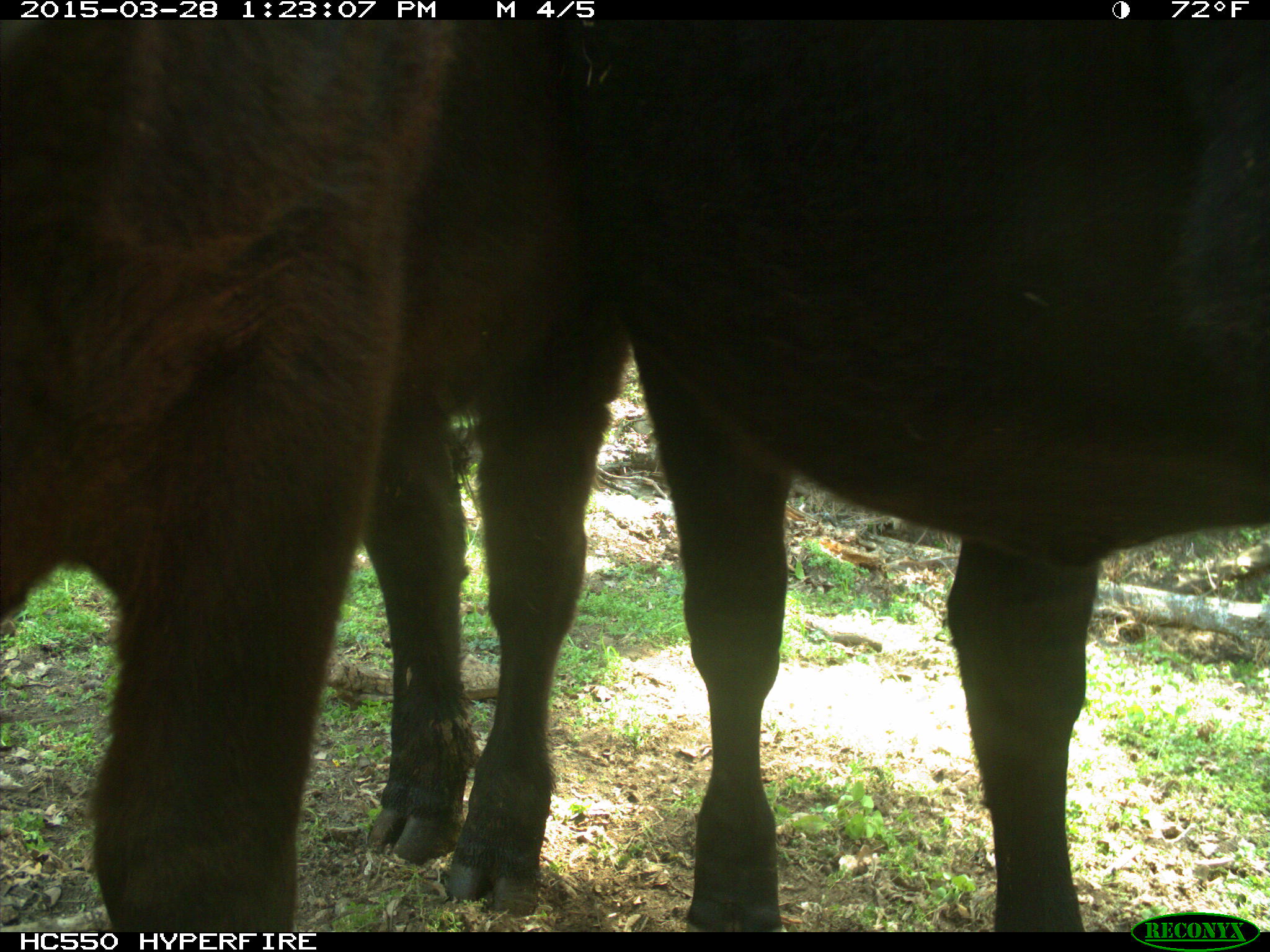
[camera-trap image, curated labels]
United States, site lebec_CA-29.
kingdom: Animalia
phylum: Chordata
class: Mammalia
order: Artiodactyla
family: Bovidae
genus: Bos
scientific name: Bos taurus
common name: domestic cow